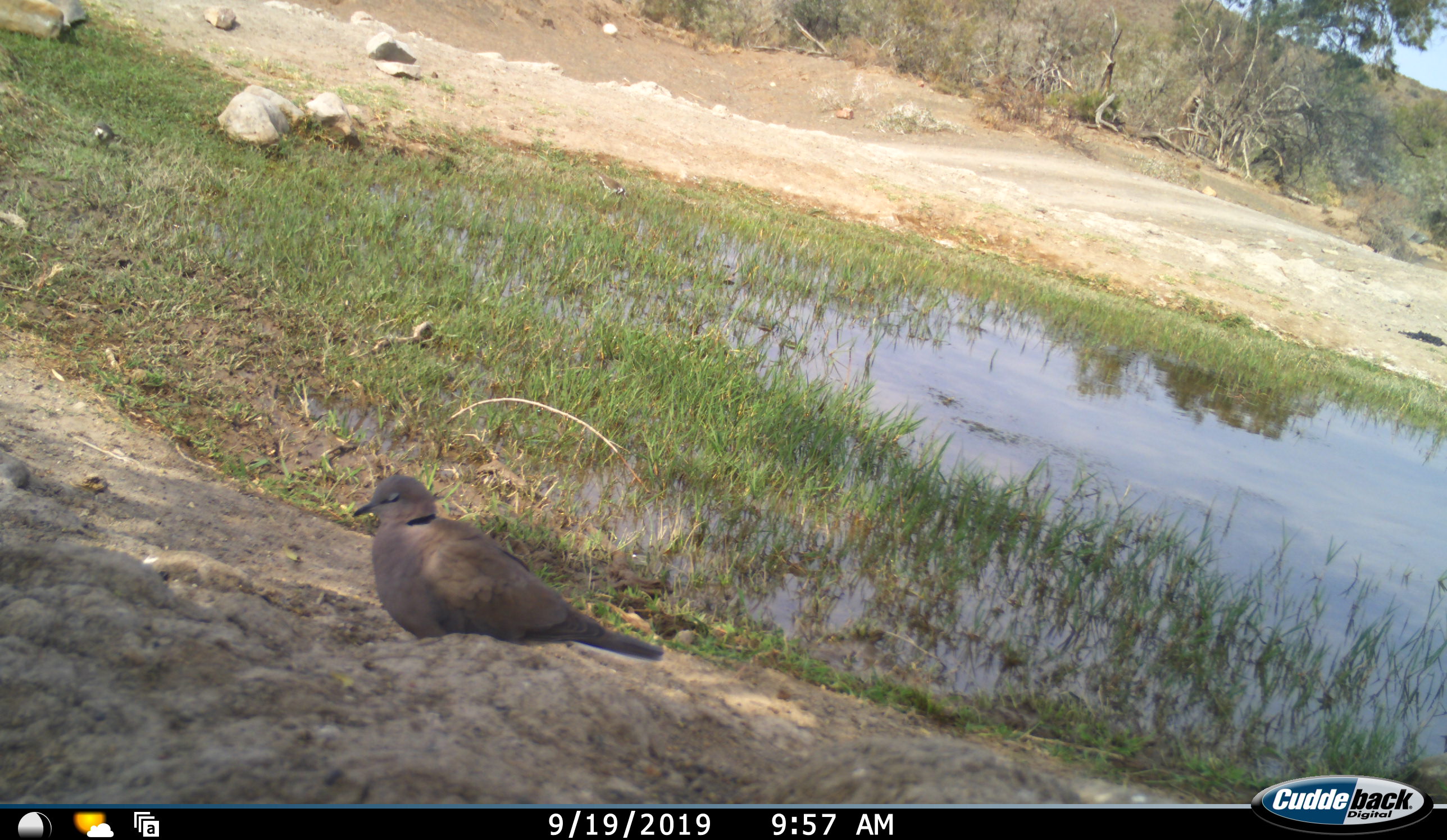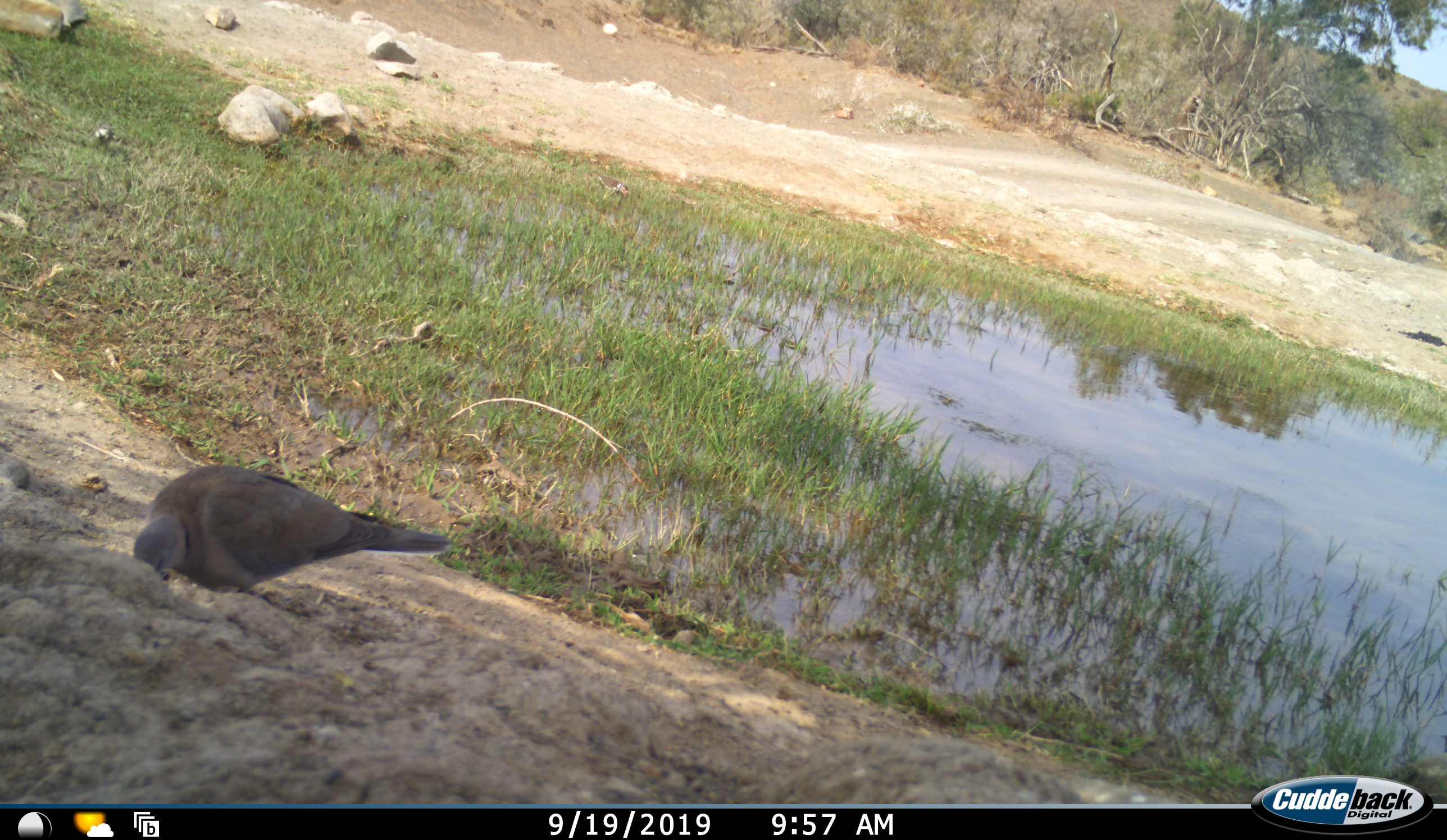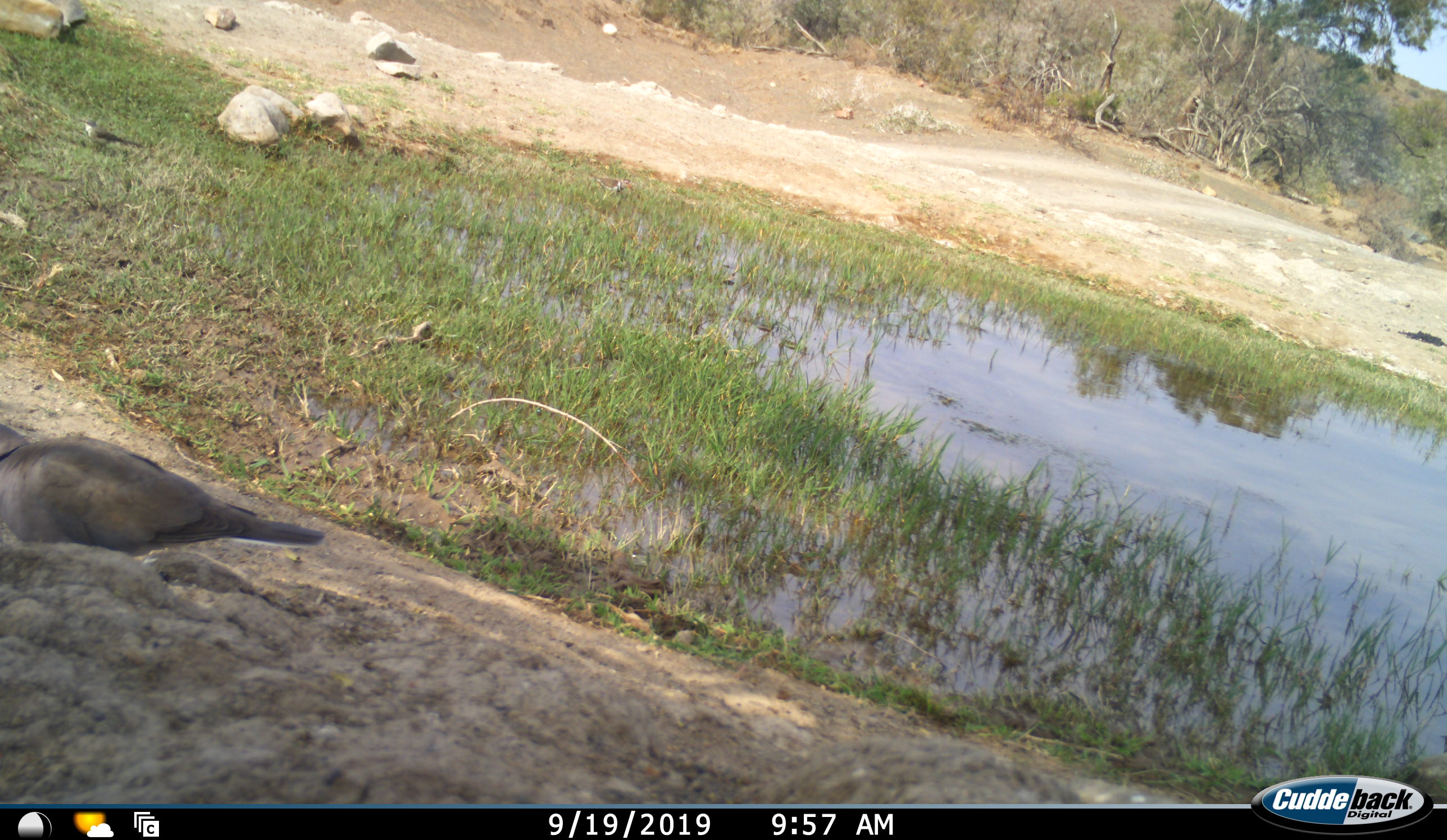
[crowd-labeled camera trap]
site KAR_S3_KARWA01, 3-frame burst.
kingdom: Animalia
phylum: Chordata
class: Aves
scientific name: Aves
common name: bird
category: birdother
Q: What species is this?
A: Birdother (bird) (Aves).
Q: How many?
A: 2.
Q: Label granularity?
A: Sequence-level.